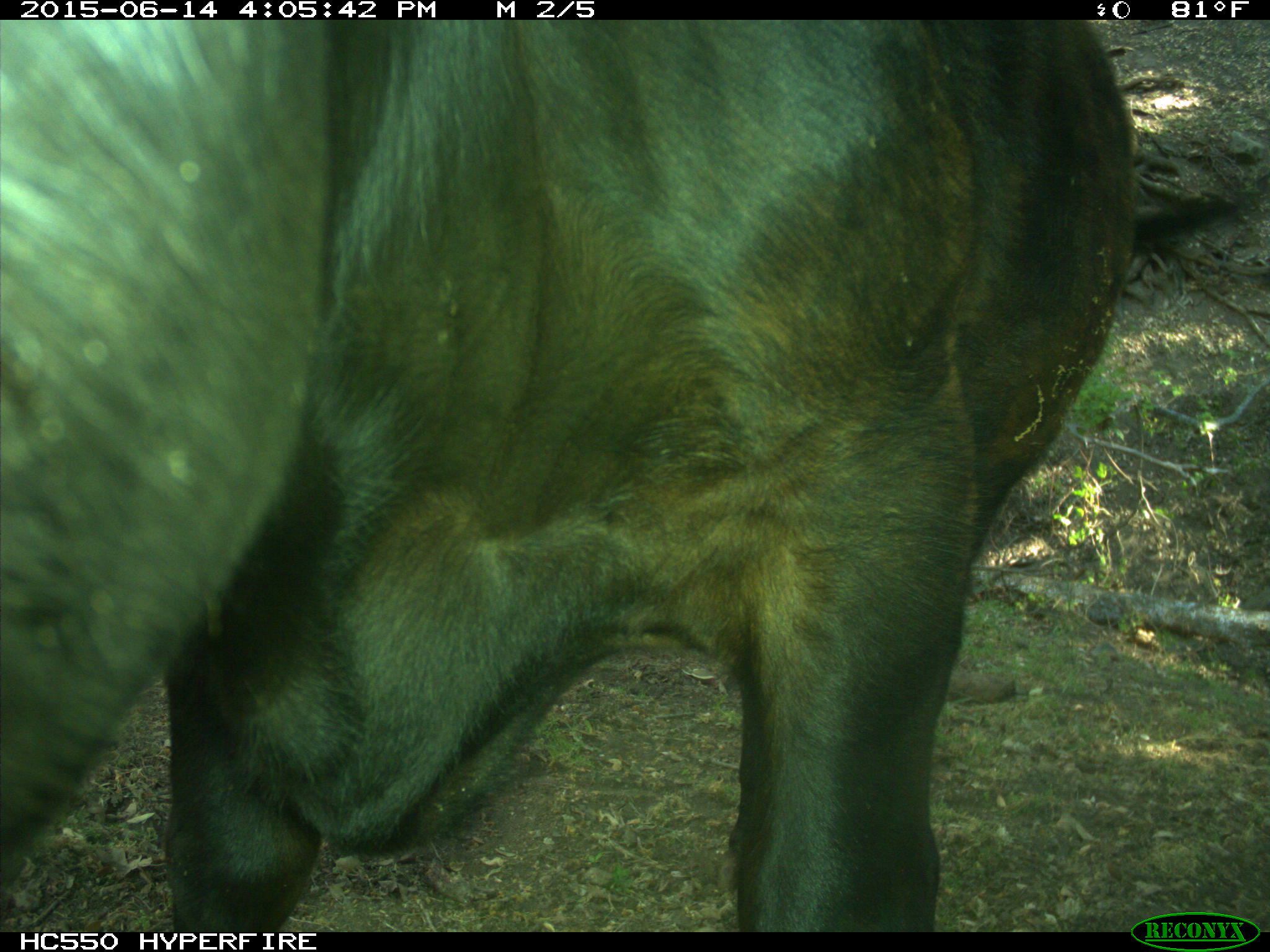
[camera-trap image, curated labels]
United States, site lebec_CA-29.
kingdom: Animalia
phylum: Chordata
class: Mammalia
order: Artiodactyla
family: Bovidae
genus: Bos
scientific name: Bos taurus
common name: domestic cow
Bos taurus (domestic cow).